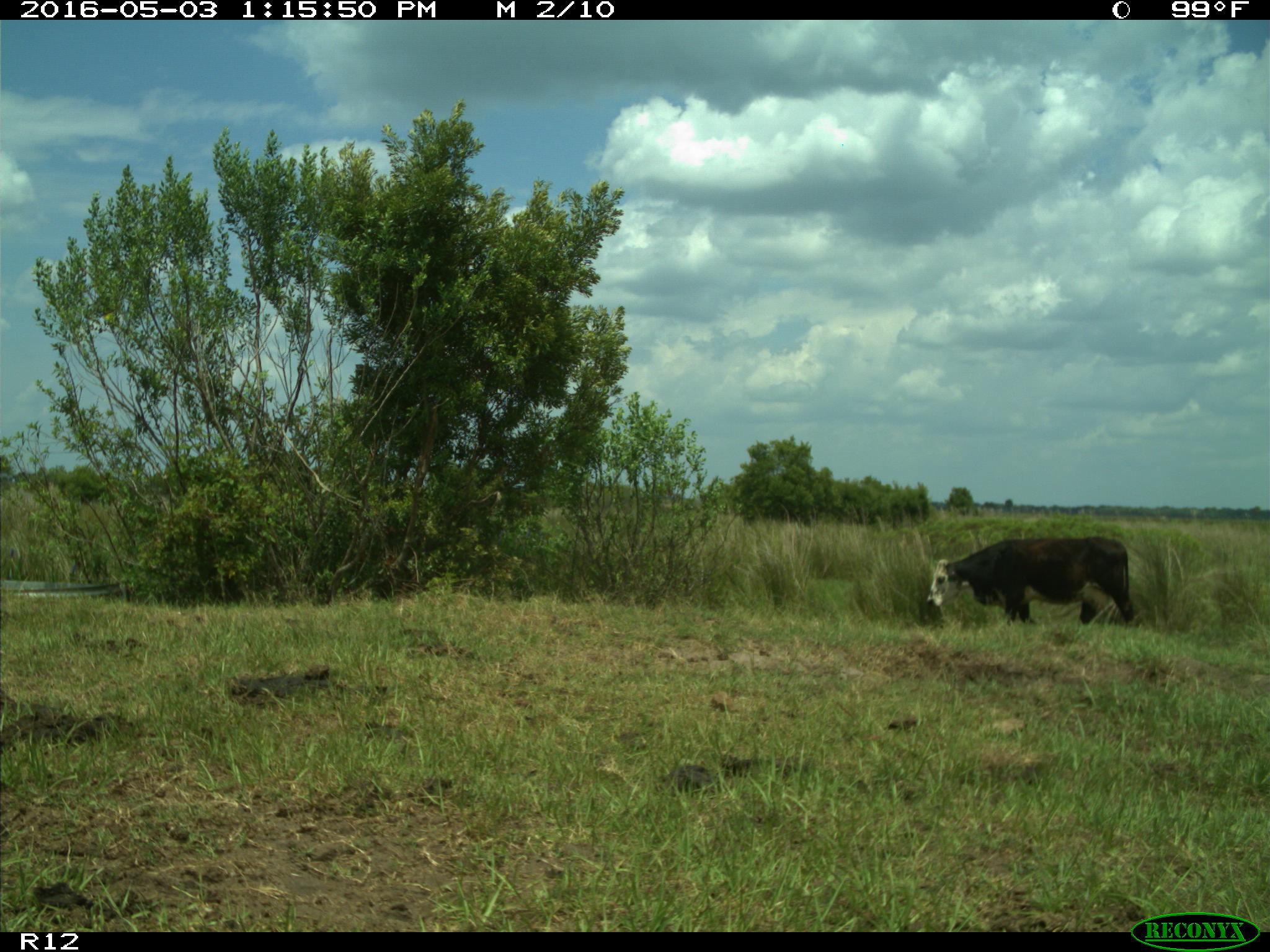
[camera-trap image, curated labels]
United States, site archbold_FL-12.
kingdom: Animalia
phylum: Chordata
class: Mammalia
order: Artiodactyla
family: Bovidae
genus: Bos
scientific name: Bos taurus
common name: domestic cow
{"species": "Bos taurus (domestic cow)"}